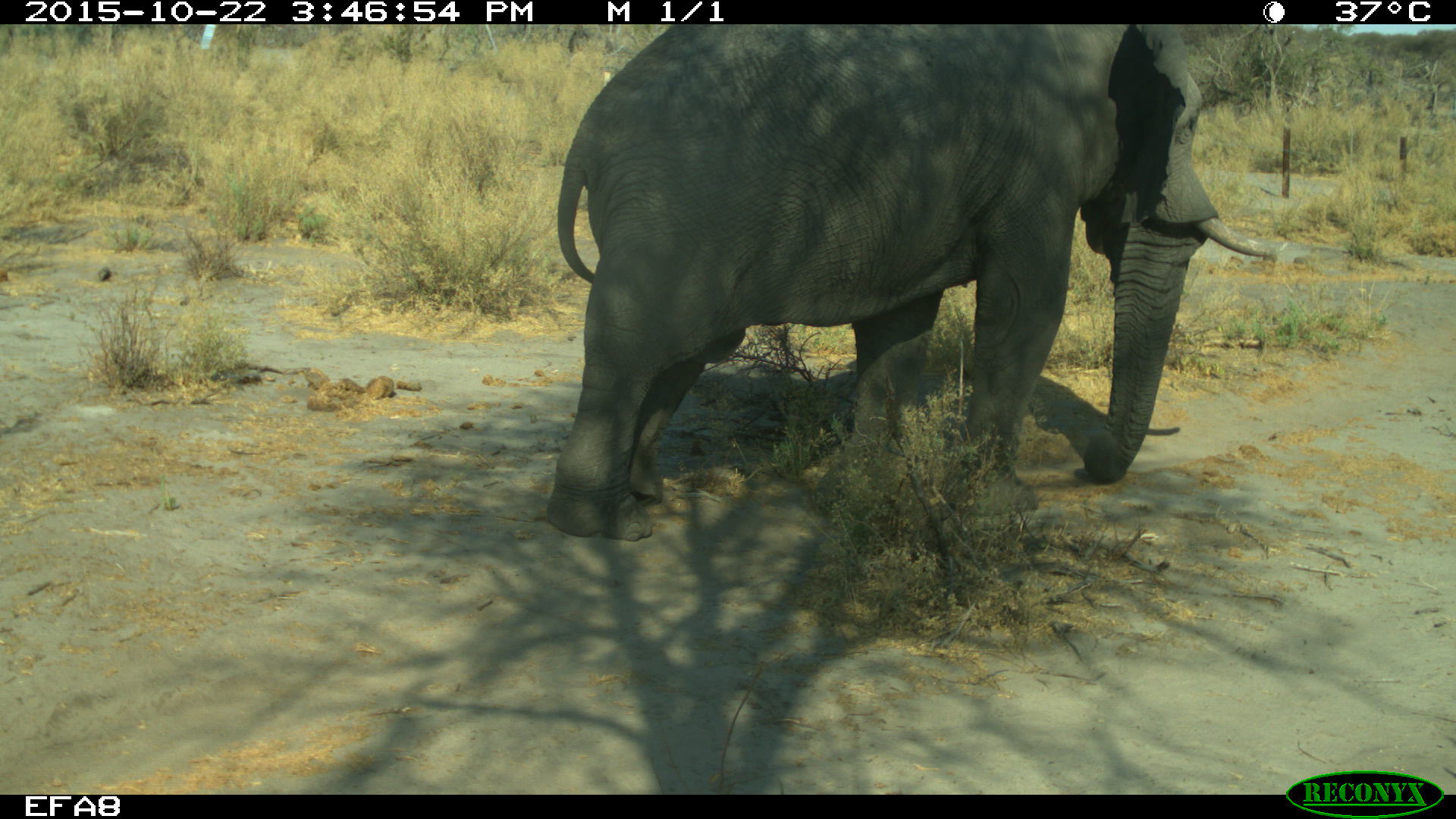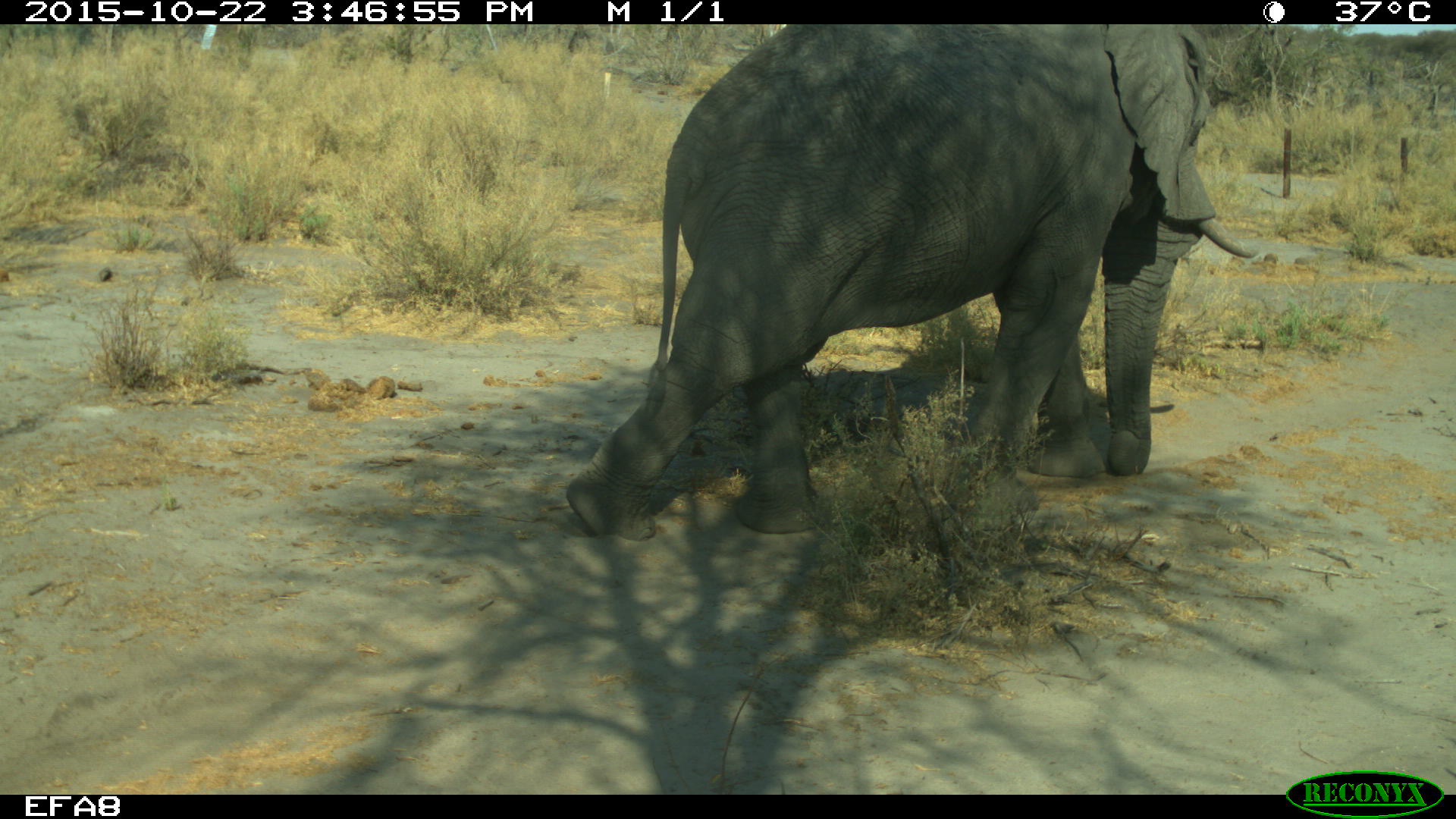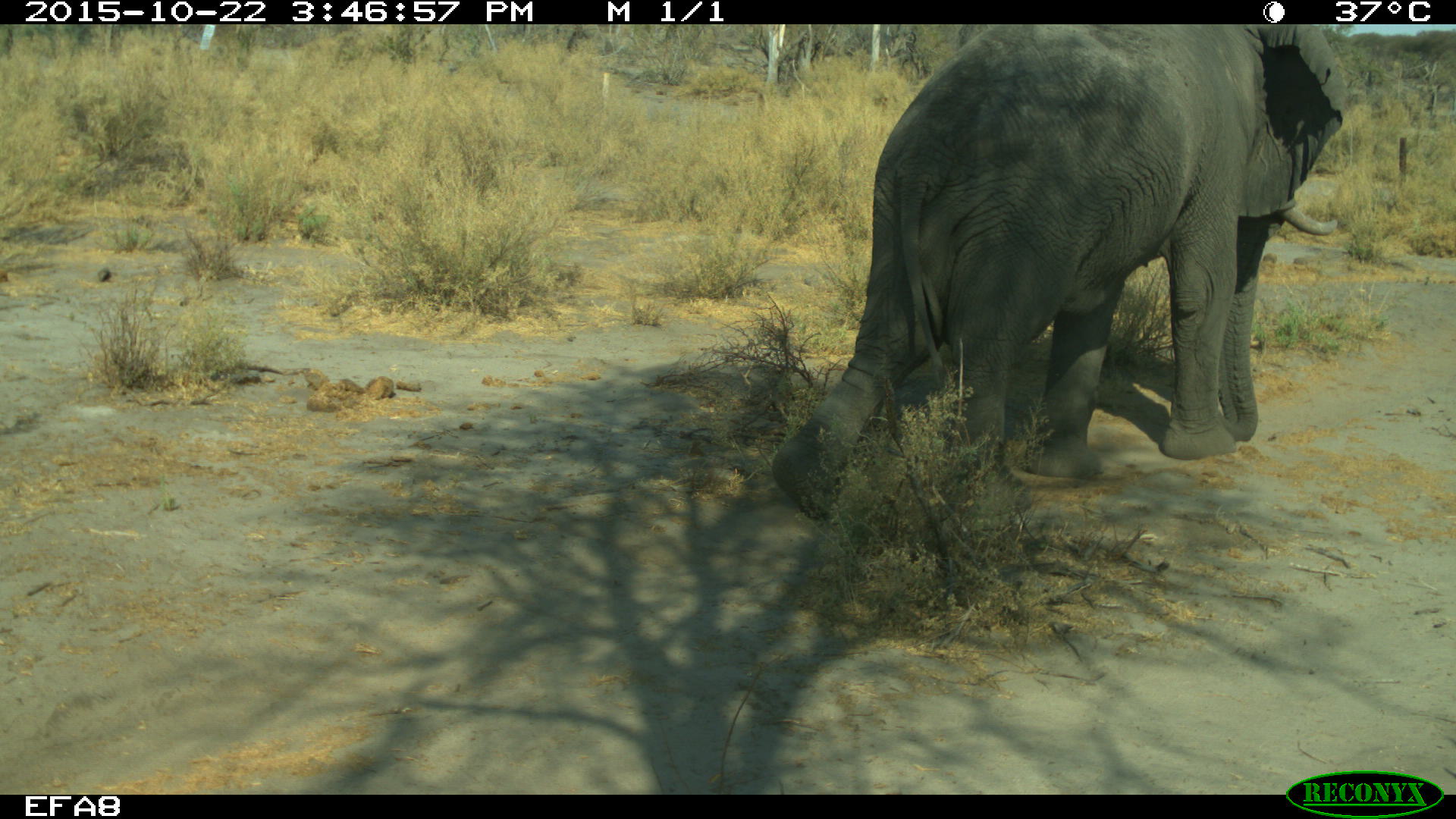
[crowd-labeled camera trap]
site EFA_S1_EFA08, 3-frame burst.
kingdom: Animalia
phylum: Chordata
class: Mammalia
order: Proboscidea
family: Elephantidae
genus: Loxodonta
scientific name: Loxodonta africana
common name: african bush elephant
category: elephant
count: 1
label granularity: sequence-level